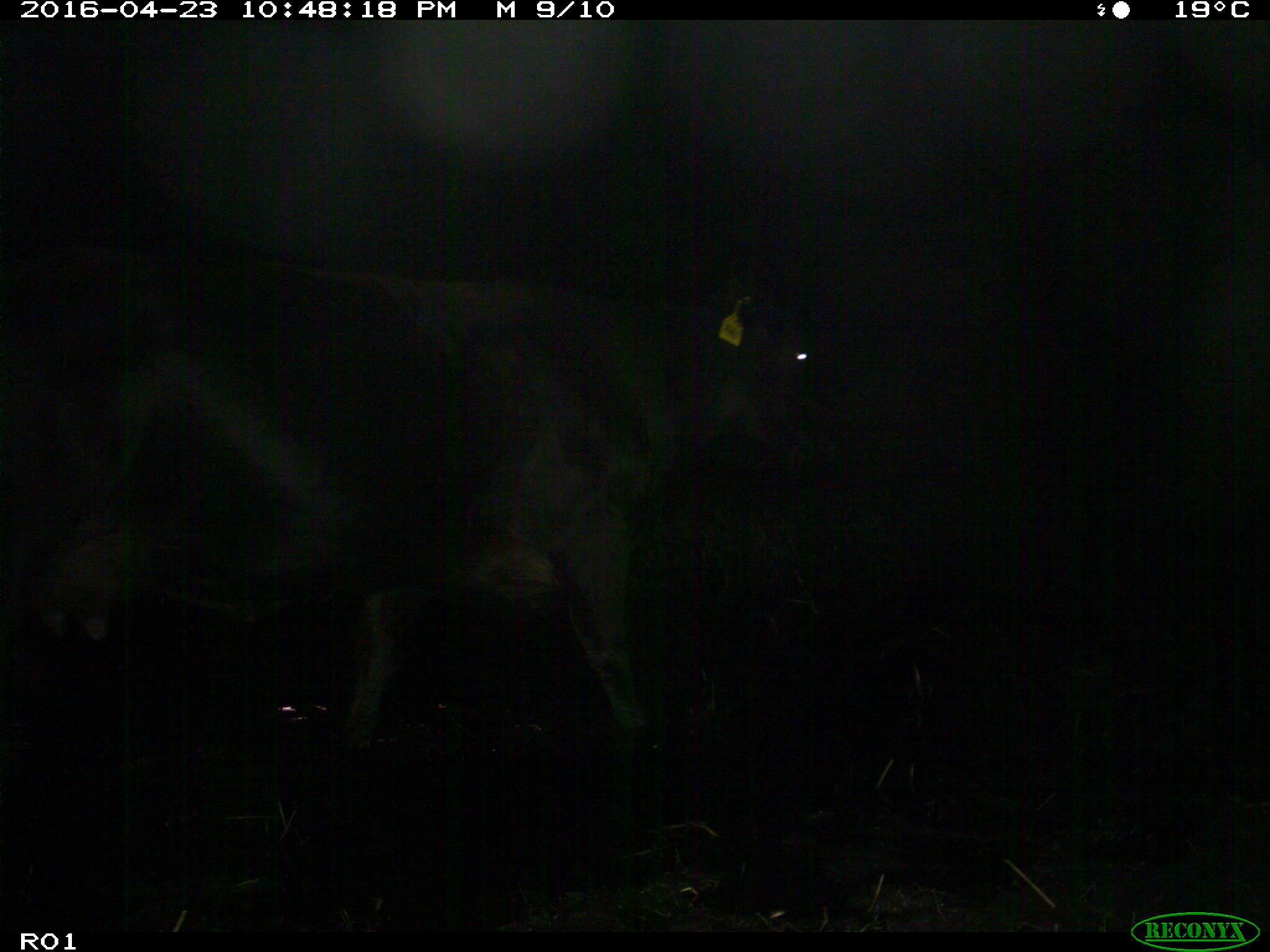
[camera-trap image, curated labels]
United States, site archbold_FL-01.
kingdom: Animalia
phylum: Chordata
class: Mammalia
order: Artiodactyla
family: Bovidae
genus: Bos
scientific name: Bos taurus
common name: domestic cow